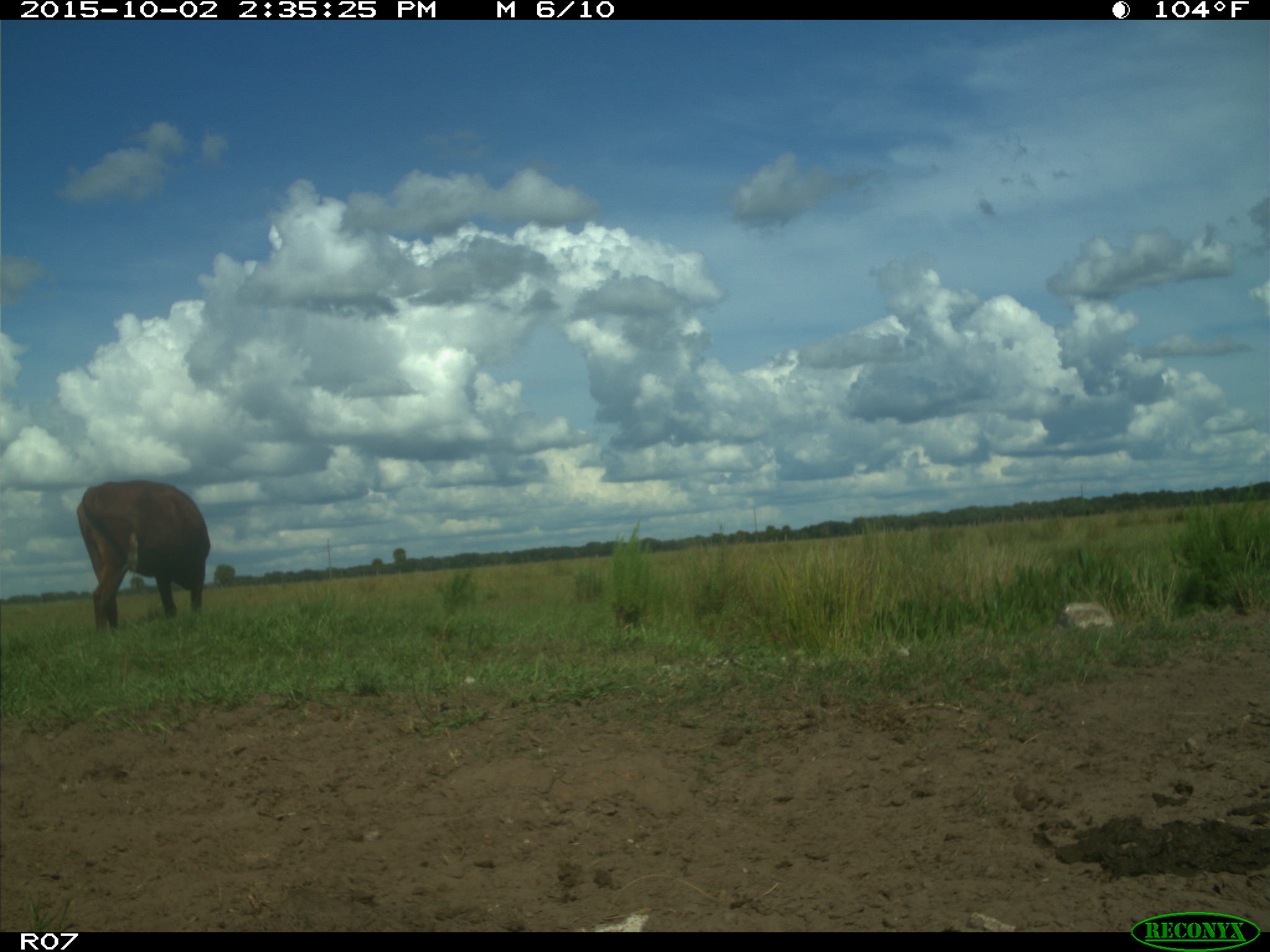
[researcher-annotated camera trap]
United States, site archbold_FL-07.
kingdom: Animalia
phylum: Chordata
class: Mammalia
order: Artiodactyla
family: Bovidae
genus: Bos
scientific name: Bos taurus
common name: domestic cow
Bos taurus (domestic cow).